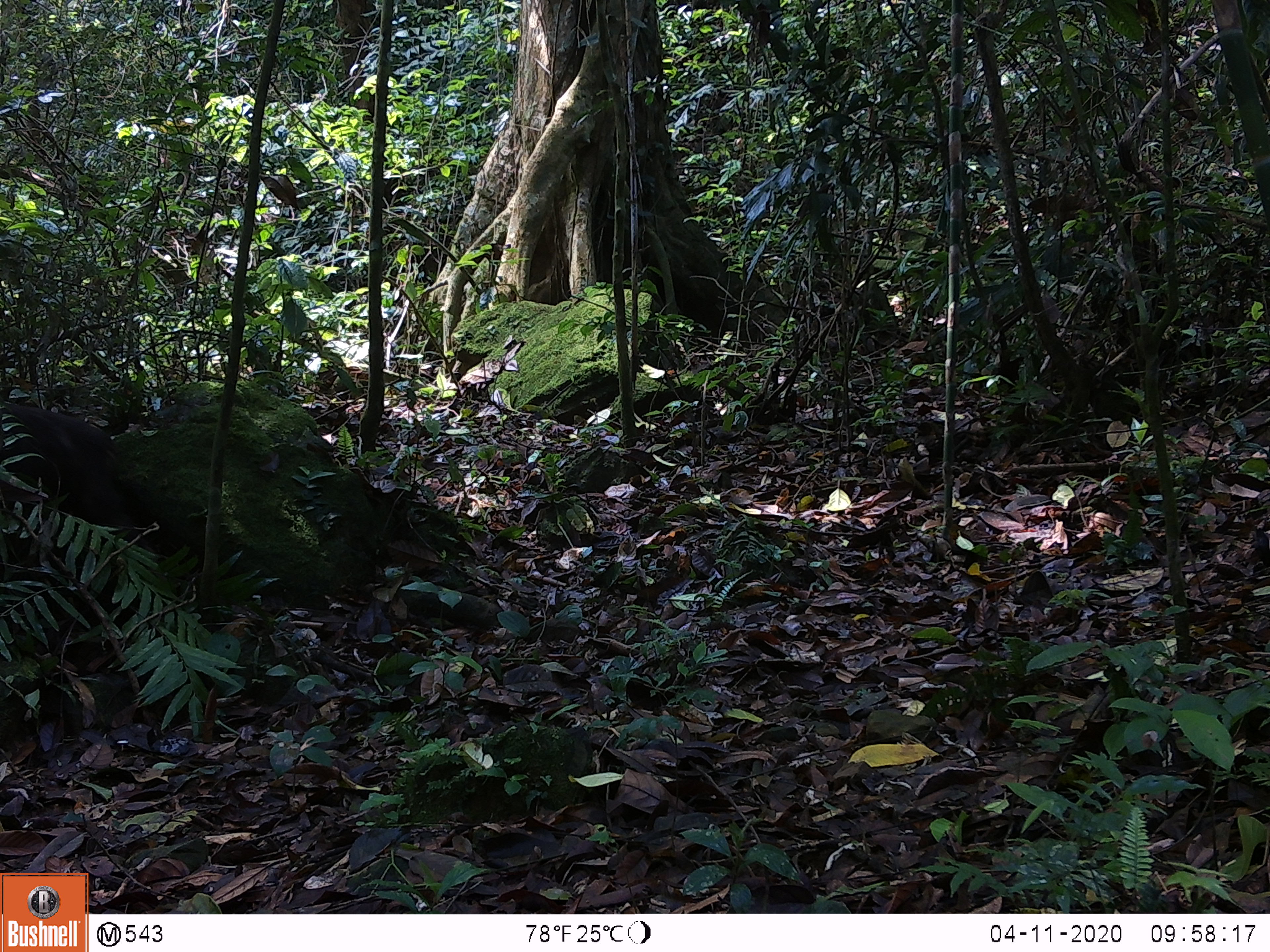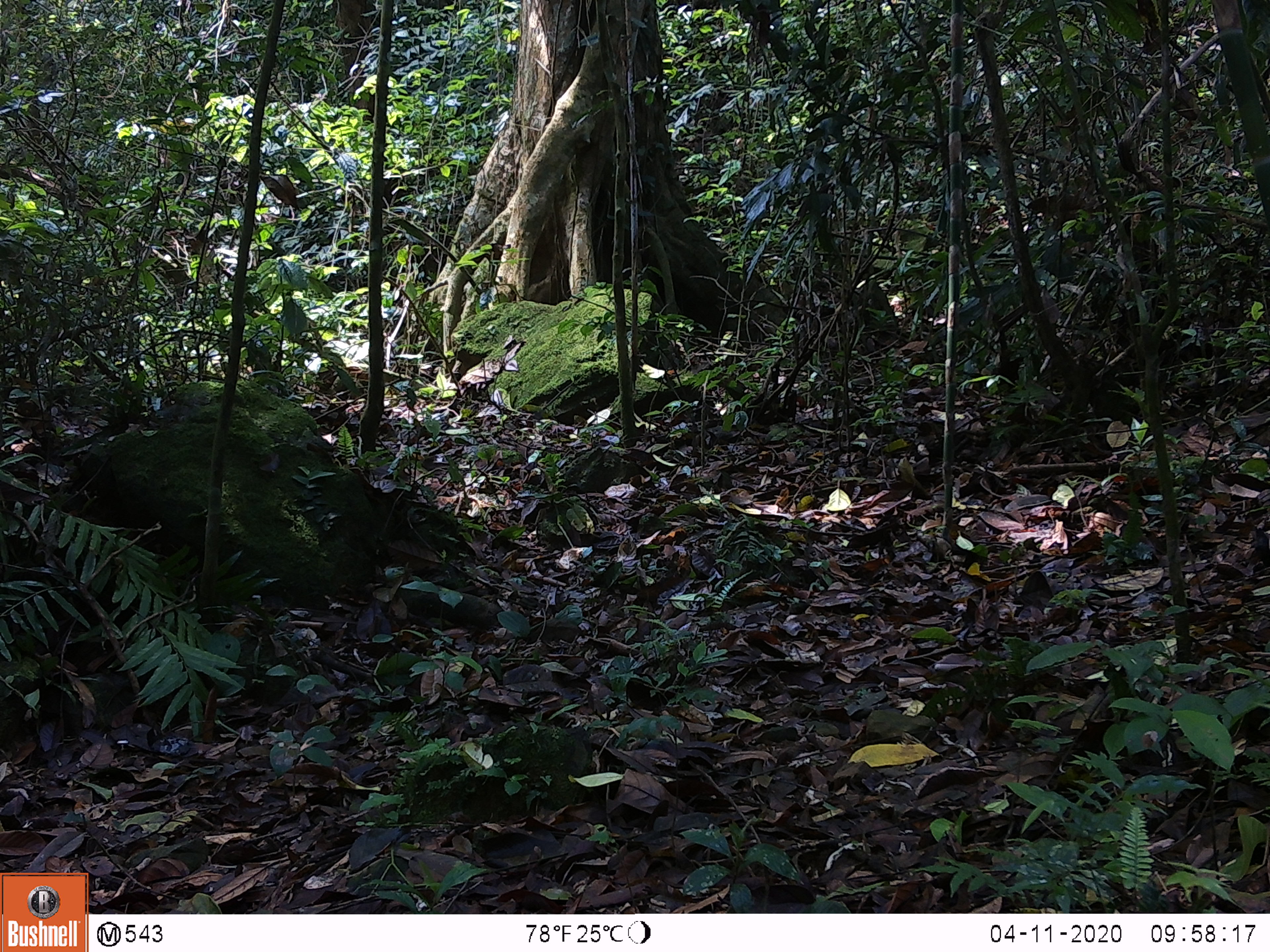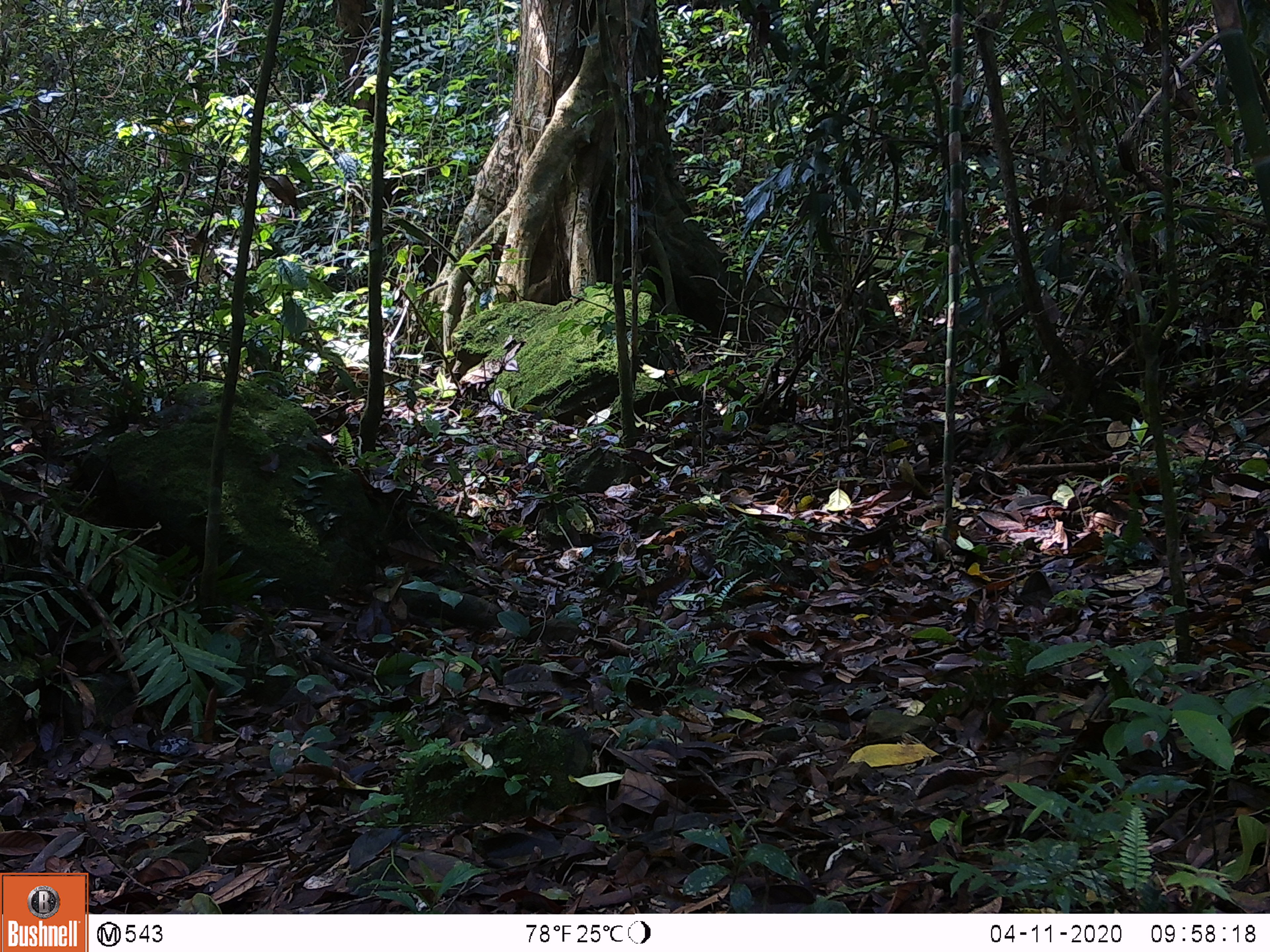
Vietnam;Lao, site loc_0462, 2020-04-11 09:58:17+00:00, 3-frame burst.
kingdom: Animalia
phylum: Chordata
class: Mammalia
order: Primates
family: Cercopithecidae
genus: Macaca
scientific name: Macaca arctoides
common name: stump-tailed macaque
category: stump tailed macaque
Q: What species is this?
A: Stump tailed macaque (stump-tailed macaque) (Macaca arctoides).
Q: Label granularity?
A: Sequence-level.